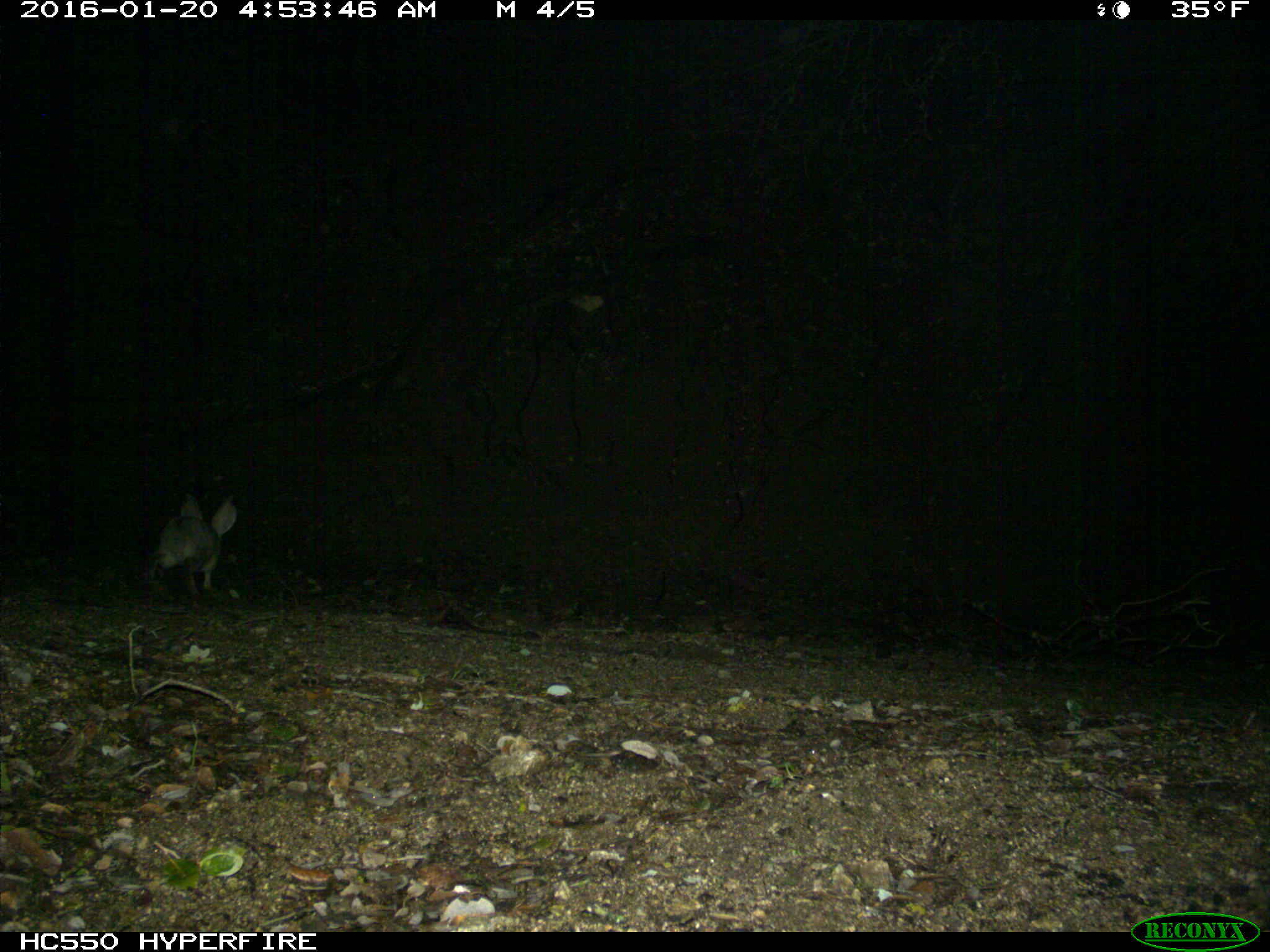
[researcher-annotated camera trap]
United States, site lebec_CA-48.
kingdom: Animalia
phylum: Chordata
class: Mammalia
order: Lagomorpha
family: Leporidae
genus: Lepus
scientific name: Lepus californicus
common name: black-tailed jackrabbit